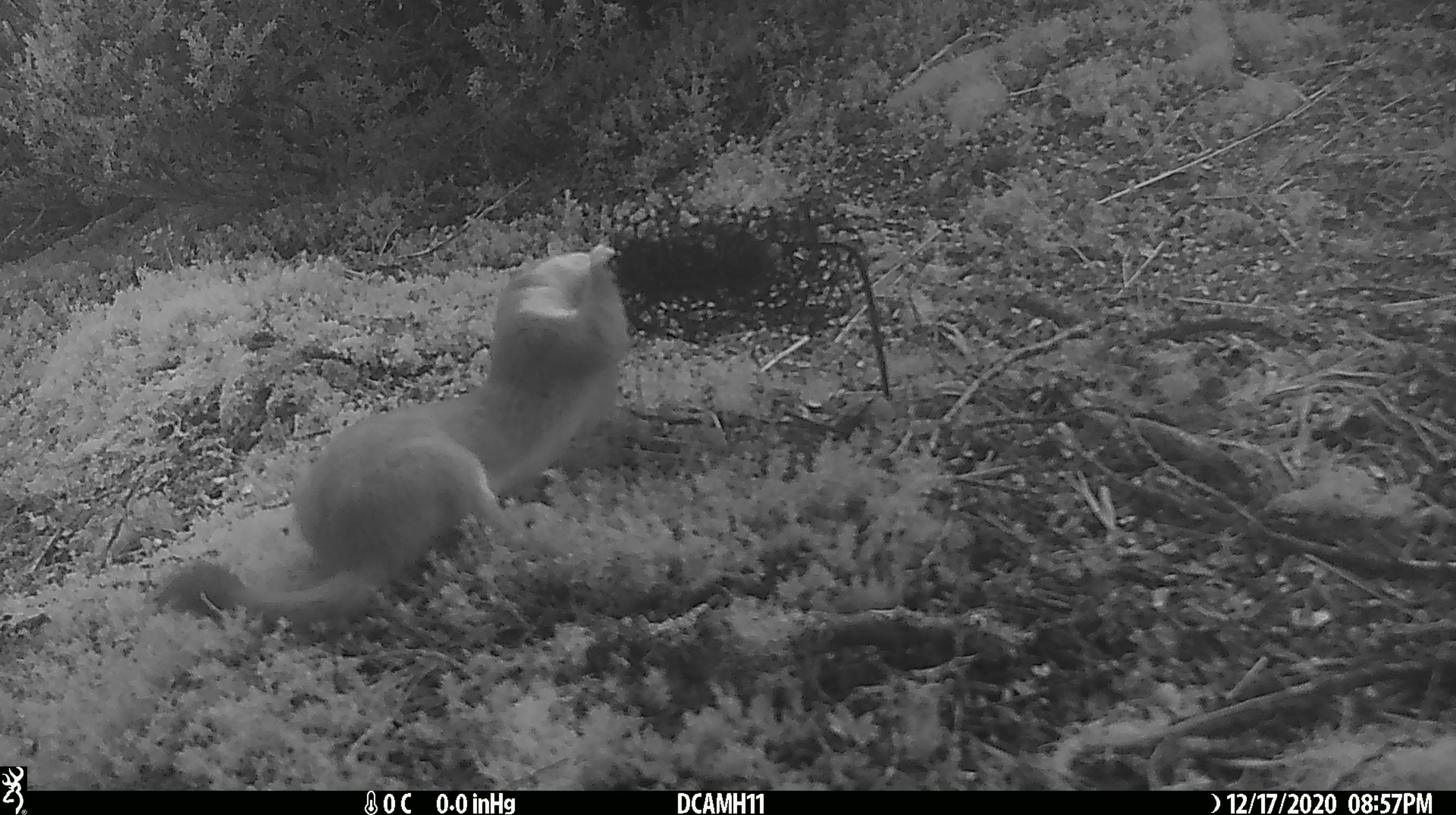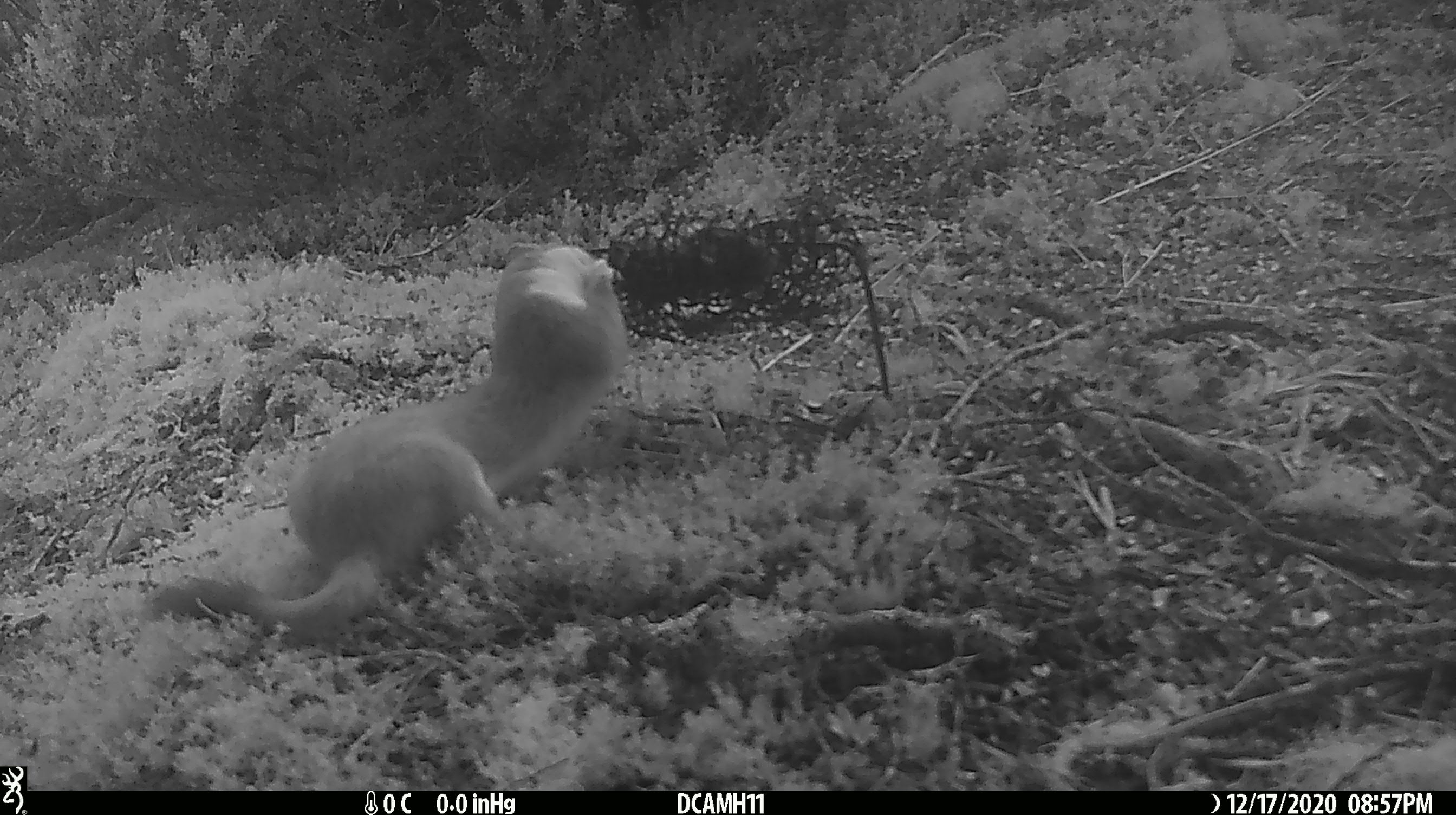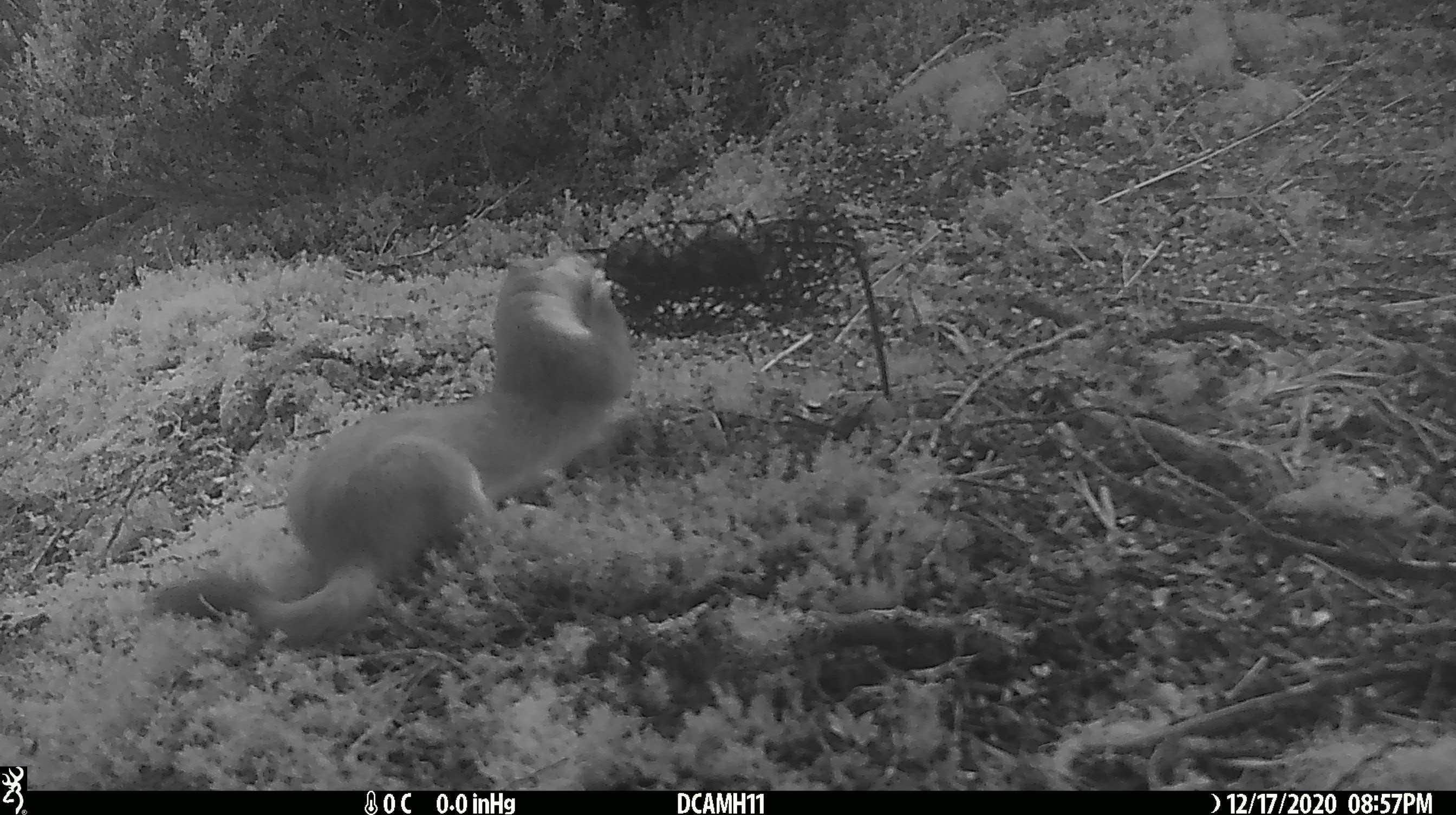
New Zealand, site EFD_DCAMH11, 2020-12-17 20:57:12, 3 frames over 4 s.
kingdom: Animalia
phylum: Chordata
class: Mammalia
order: Carnivora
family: Mustelidae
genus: Mustela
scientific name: Mustela erminea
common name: stoat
Stoat (Mustela erminea).